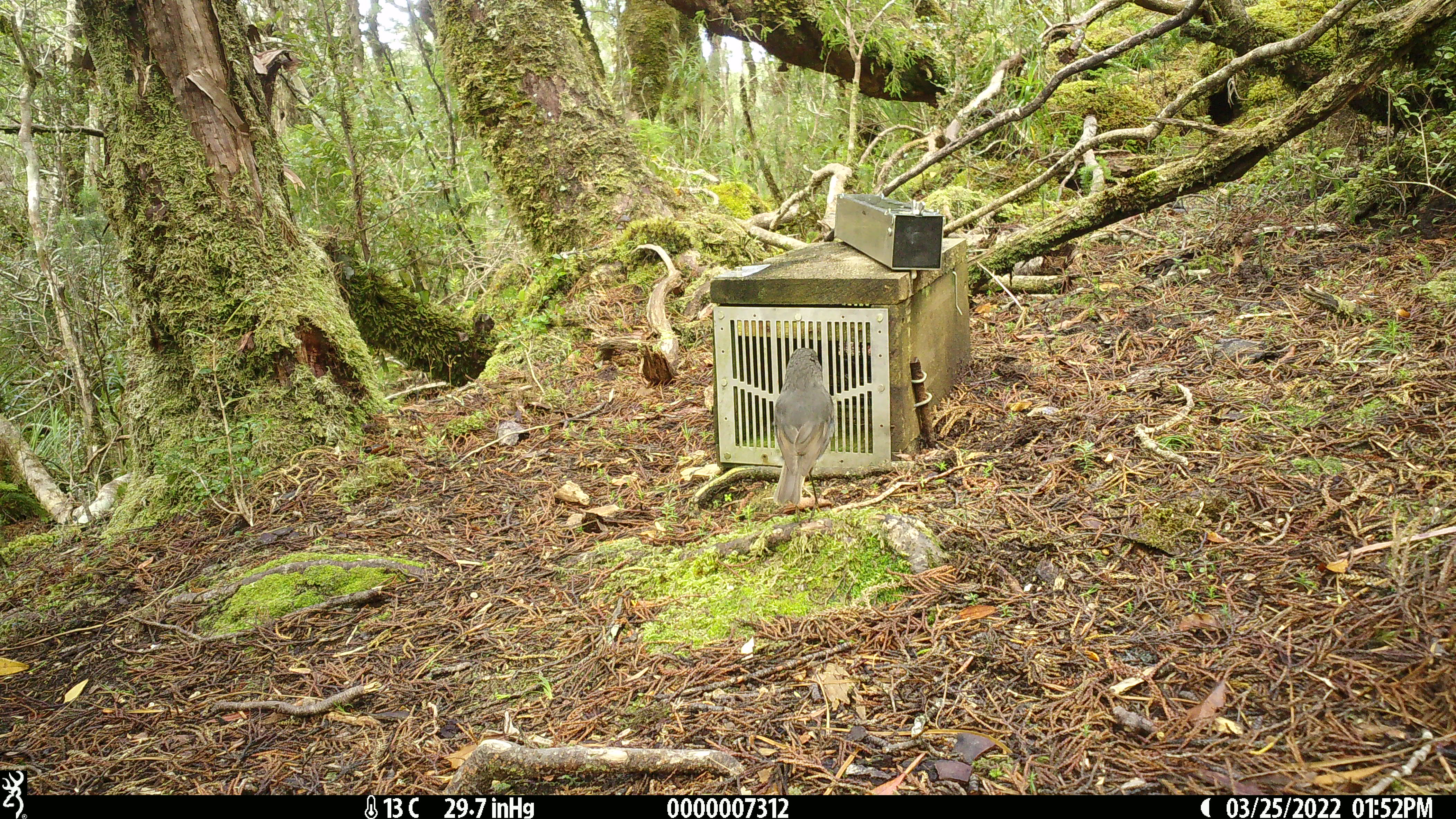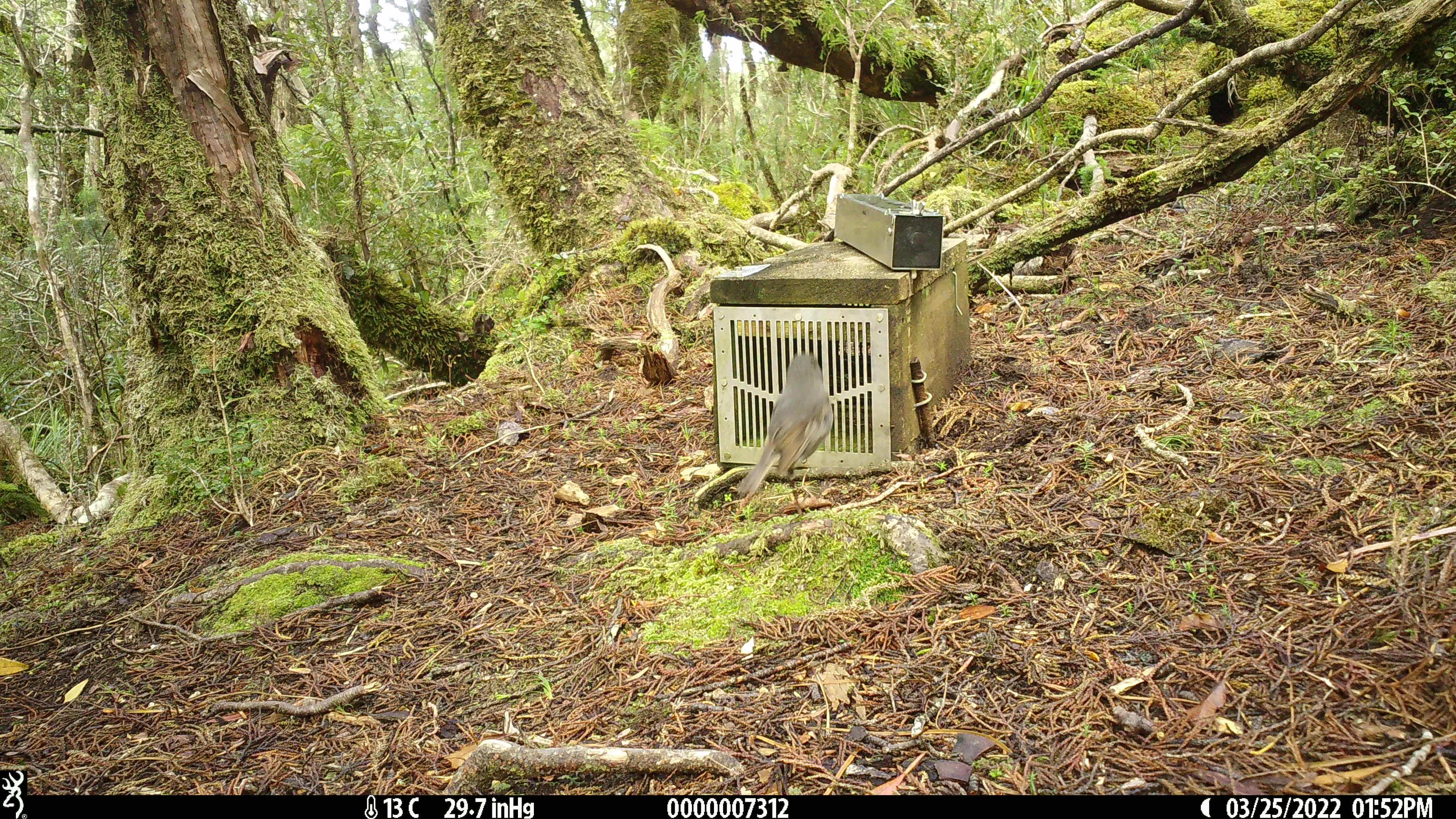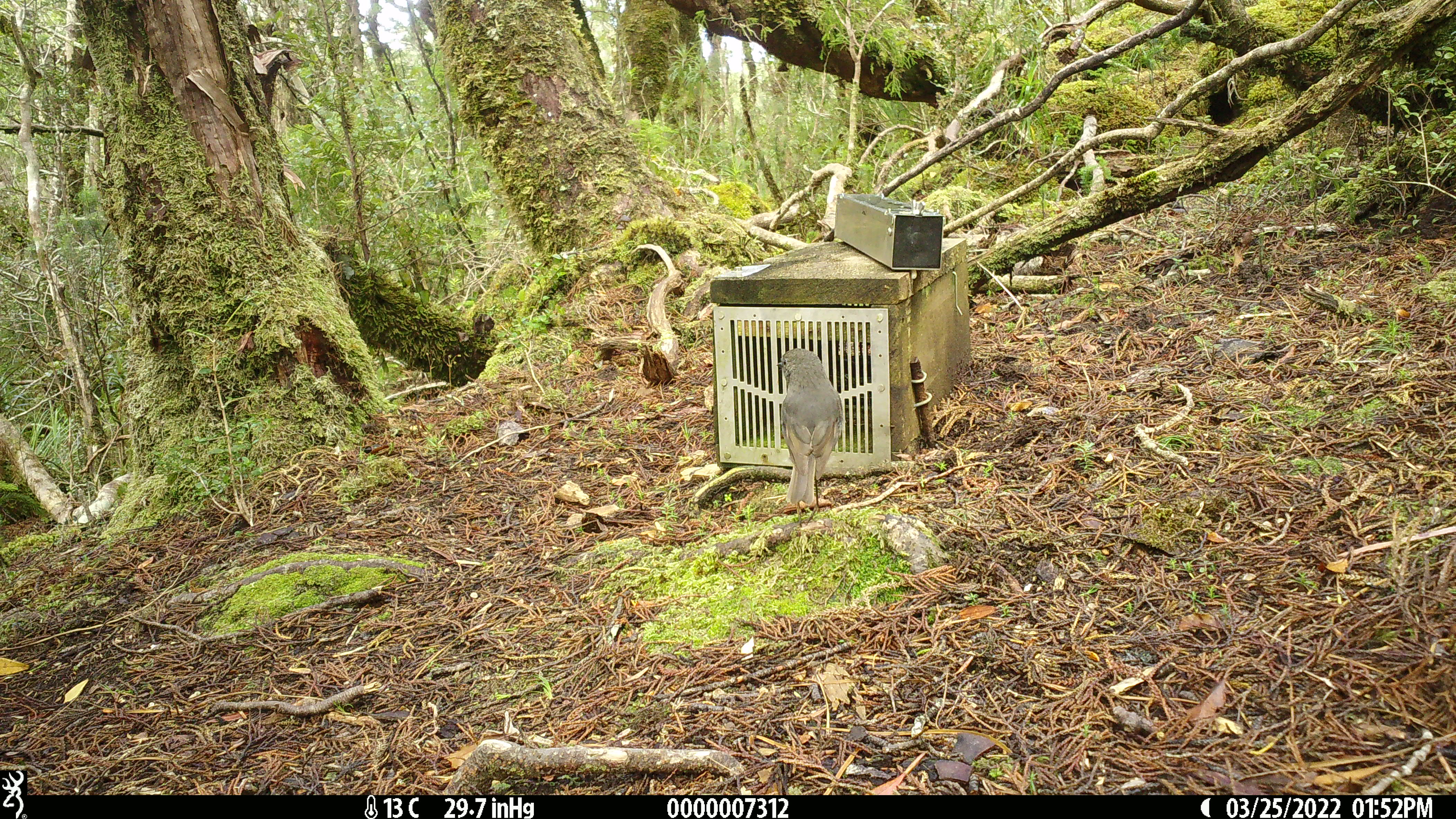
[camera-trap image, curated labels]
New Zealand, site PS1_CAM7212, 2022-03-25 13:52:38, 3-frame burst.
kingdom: Animalia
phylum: Chordata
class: Aves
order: Passeriformes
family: Petroicidae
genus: Petroica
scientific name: Petroica australis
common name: new zealand robin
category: robin